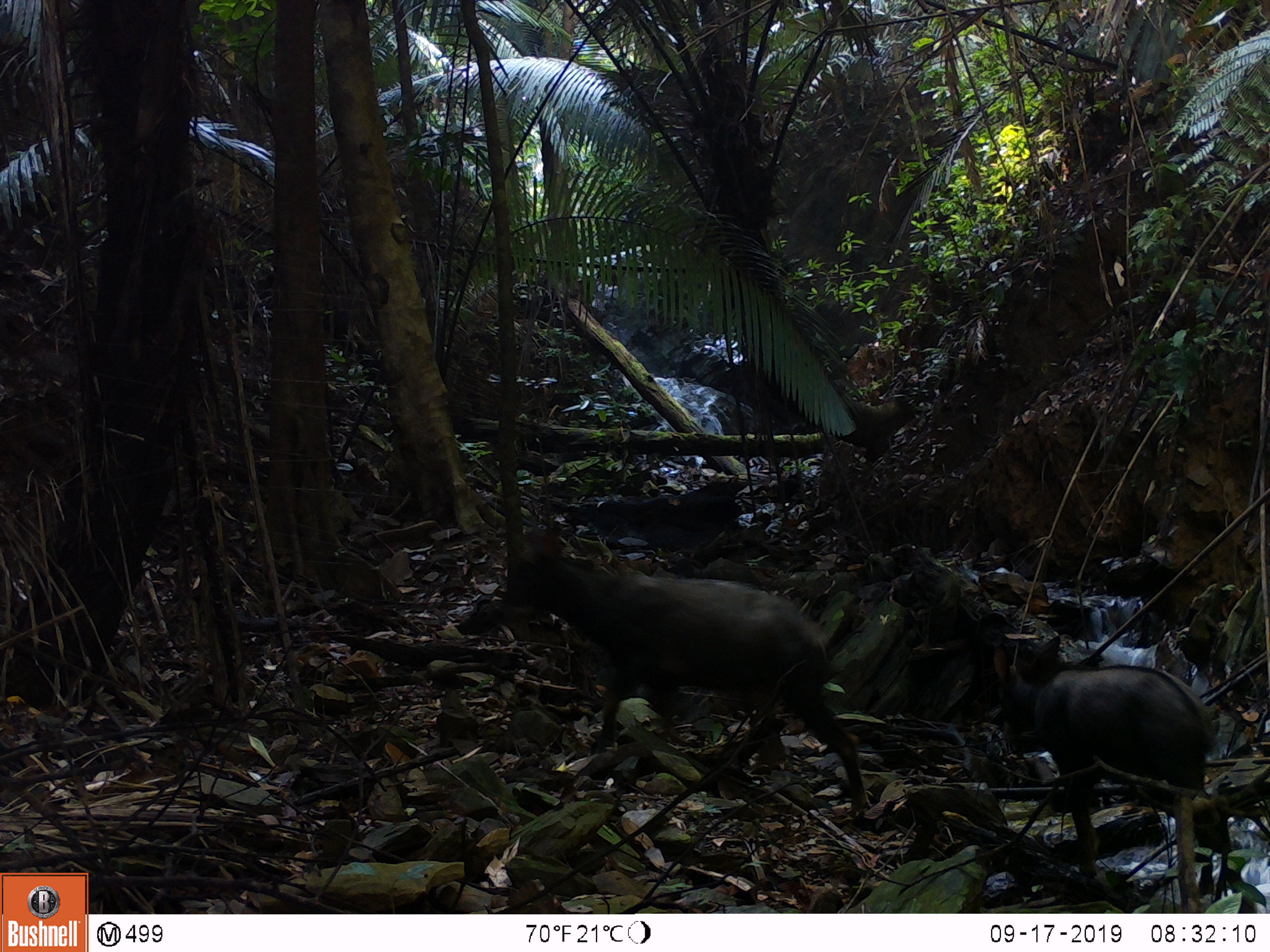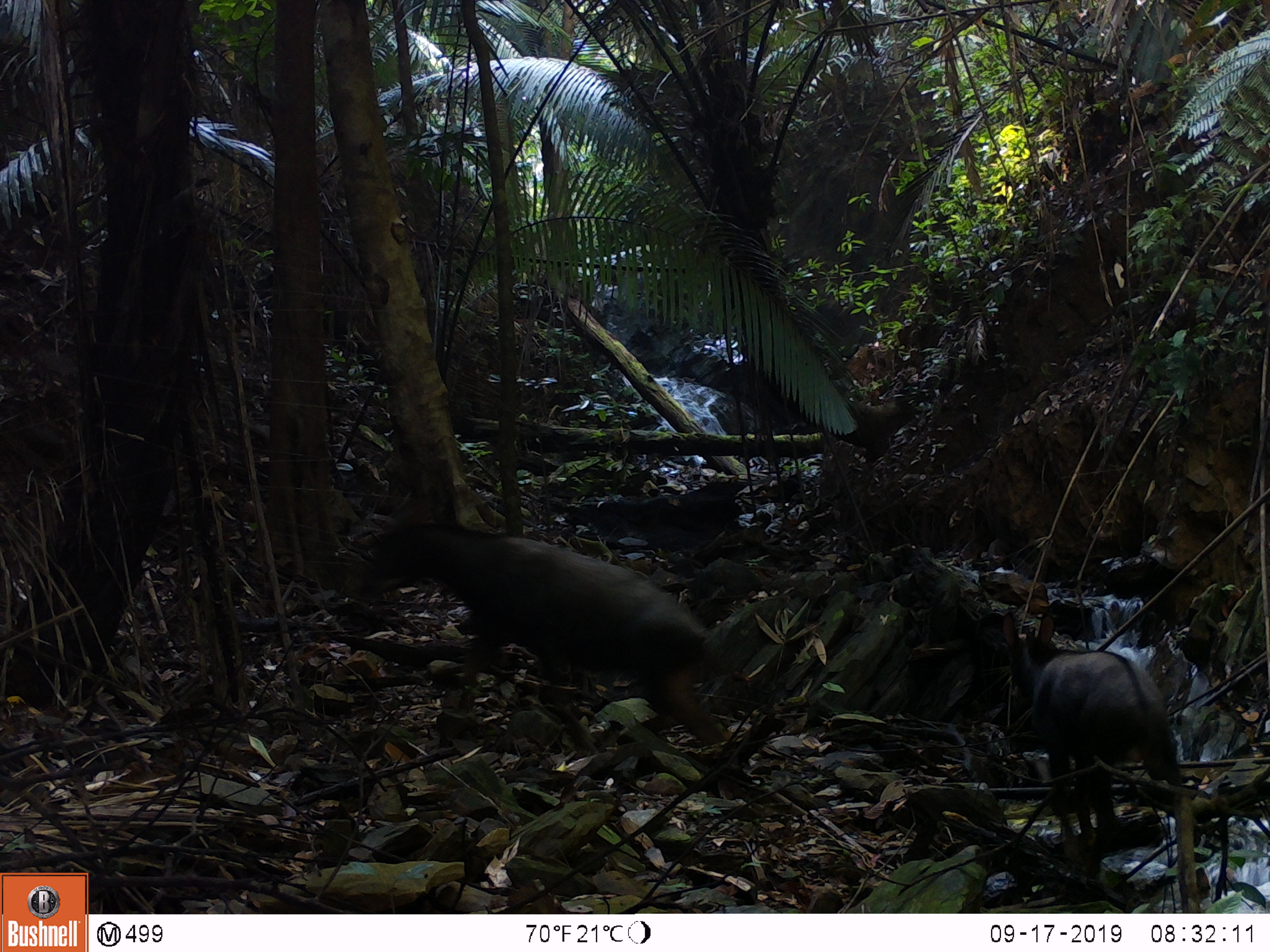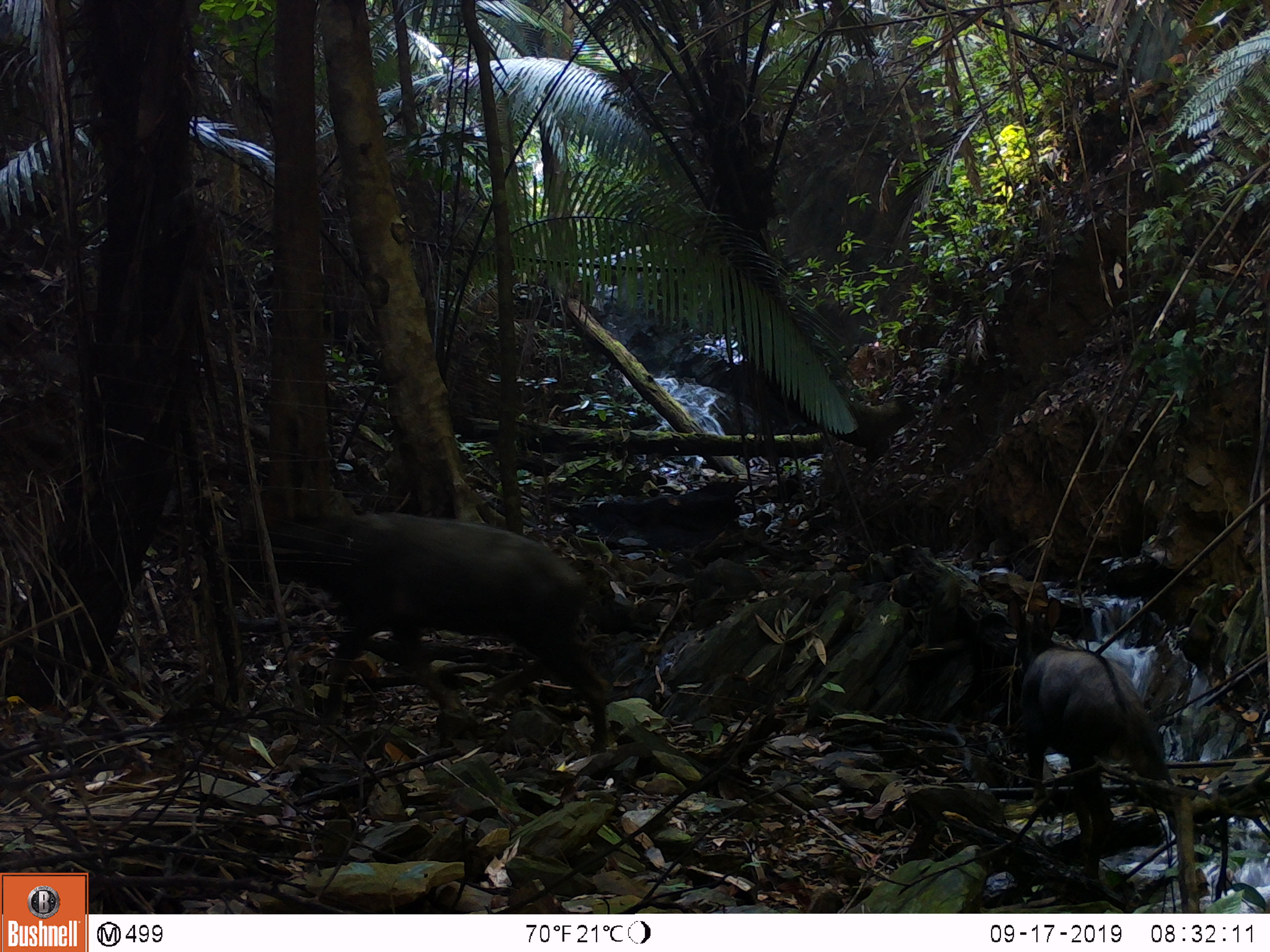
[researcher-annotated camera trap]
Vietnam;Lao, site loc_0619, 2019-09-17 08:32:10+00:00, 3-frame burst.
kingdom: Animalia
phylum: Chordata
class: Mammalia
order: Artiodactyla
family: Bovidae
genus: Capricornis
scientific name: Capricornis sumatraensis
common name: chinese serow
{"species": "chinese serow (Capricornis sumatraensis)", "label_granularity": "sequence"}